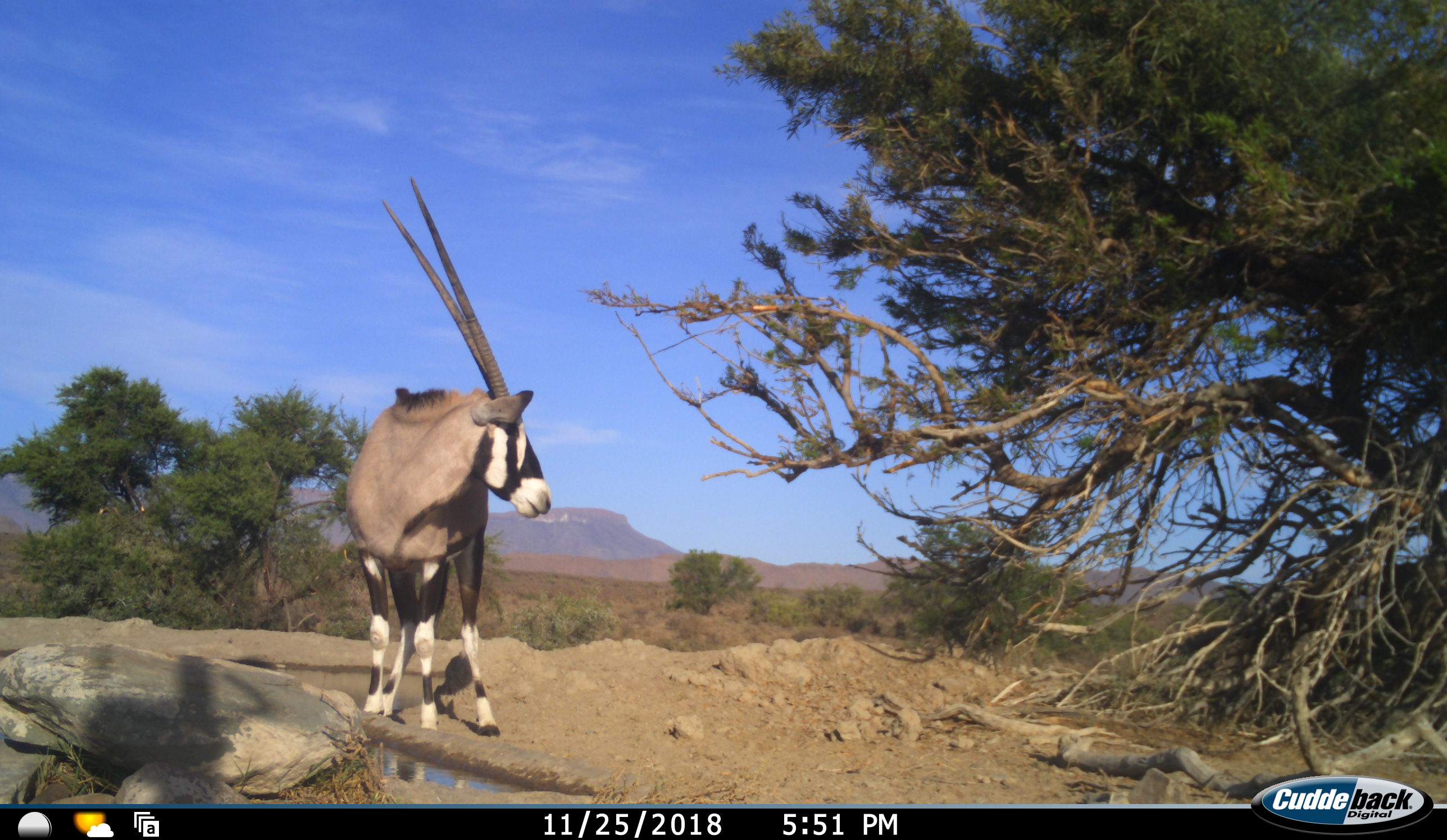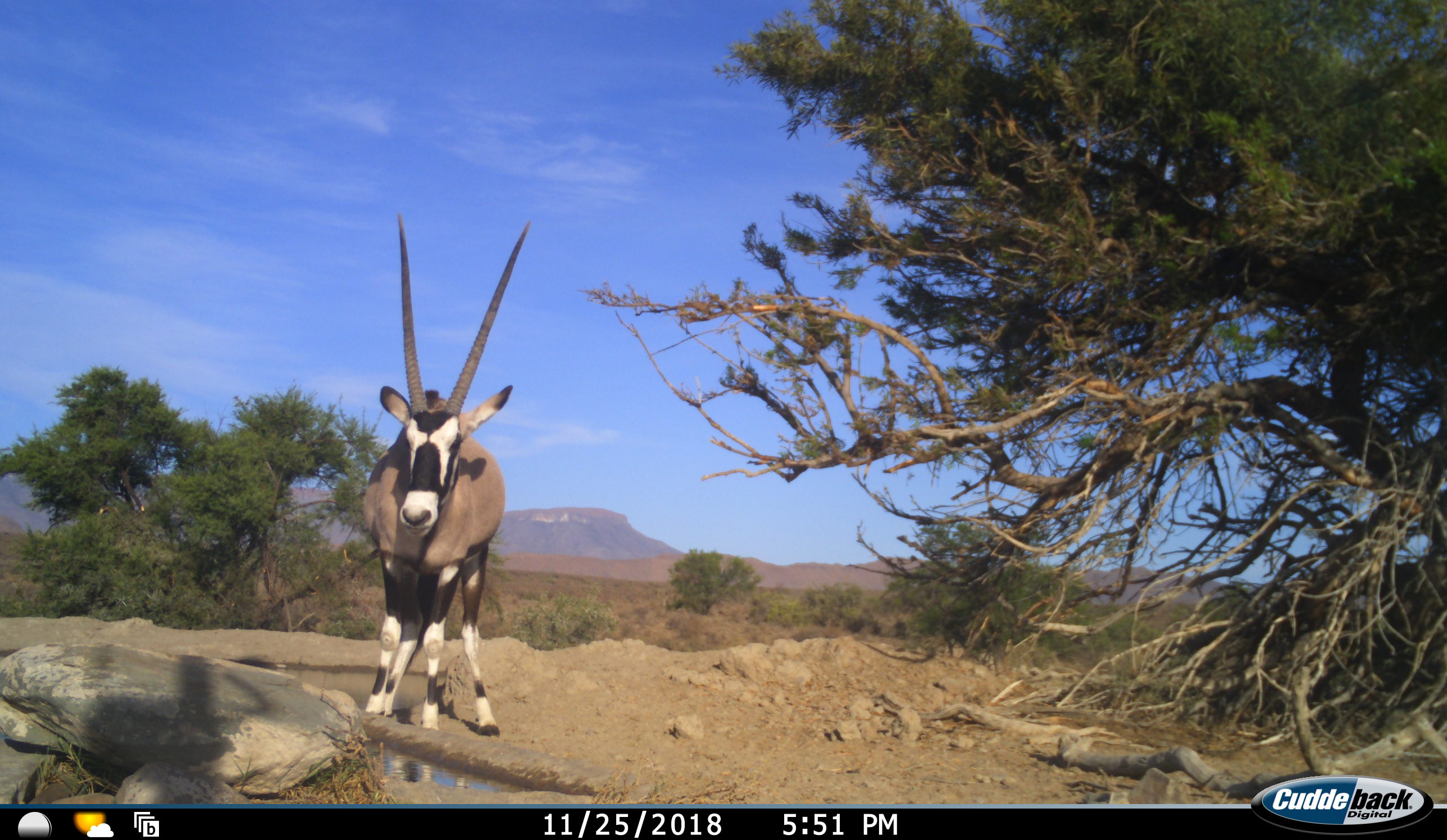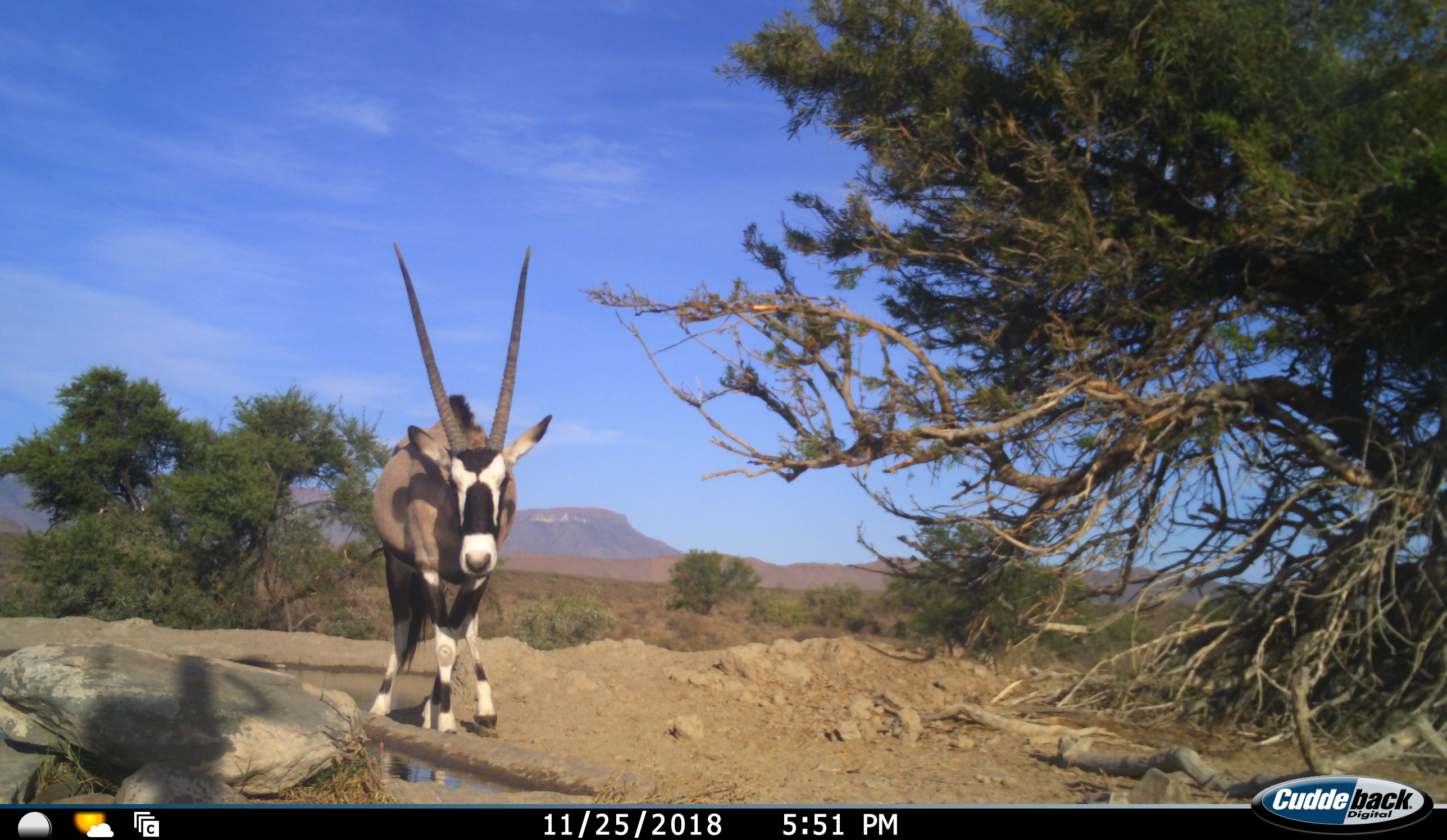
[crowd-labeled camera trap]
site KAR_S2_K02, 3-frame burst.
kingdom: Animalia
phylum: Chordata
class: Mammalia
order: Artiodactyla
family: Bovidae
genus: Oryx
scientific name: Oryx gazella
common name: gemsbok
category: oryx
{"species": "oryx (gemsbok) (Oryx gazella)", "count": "1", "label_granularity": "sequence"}